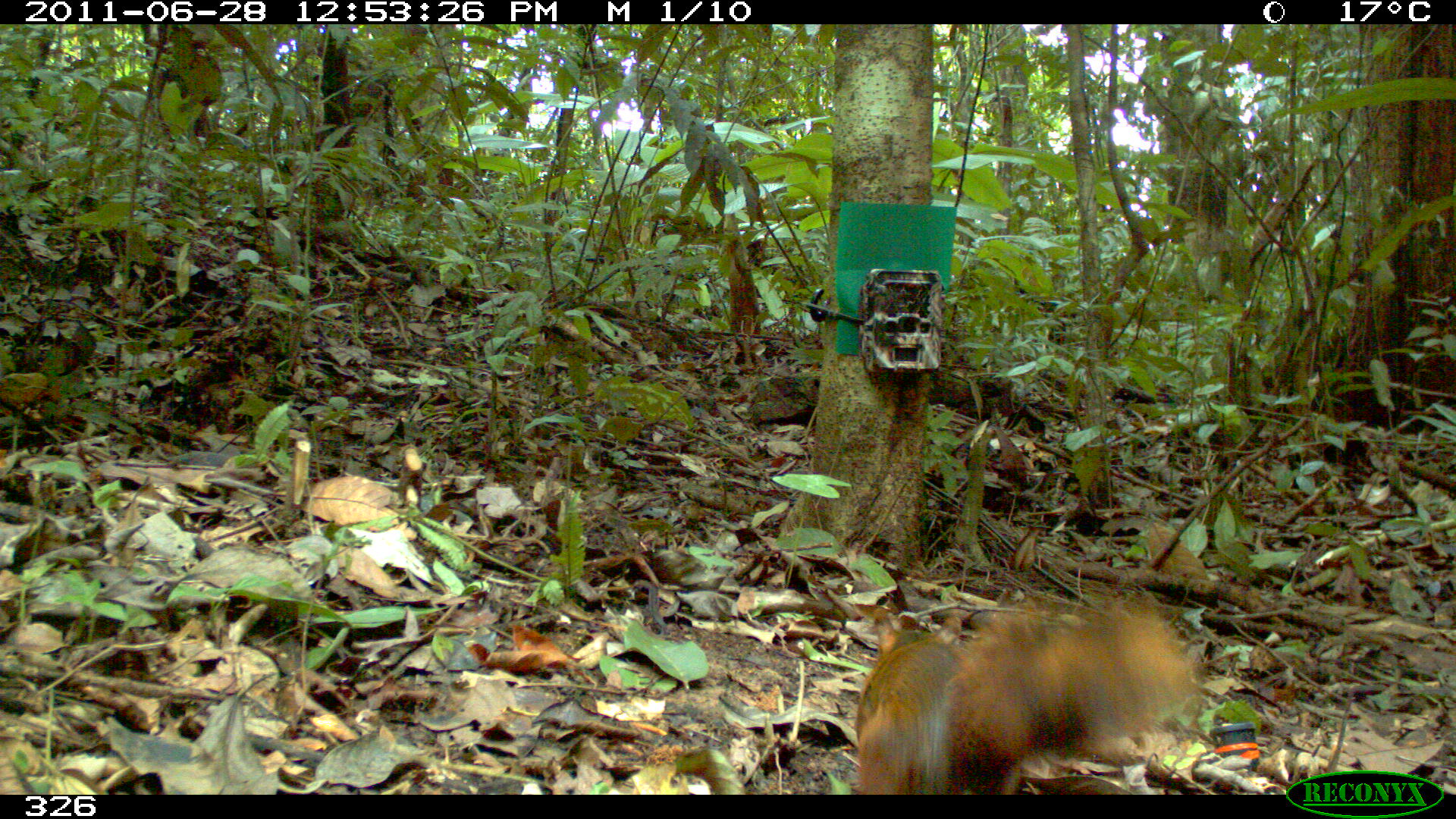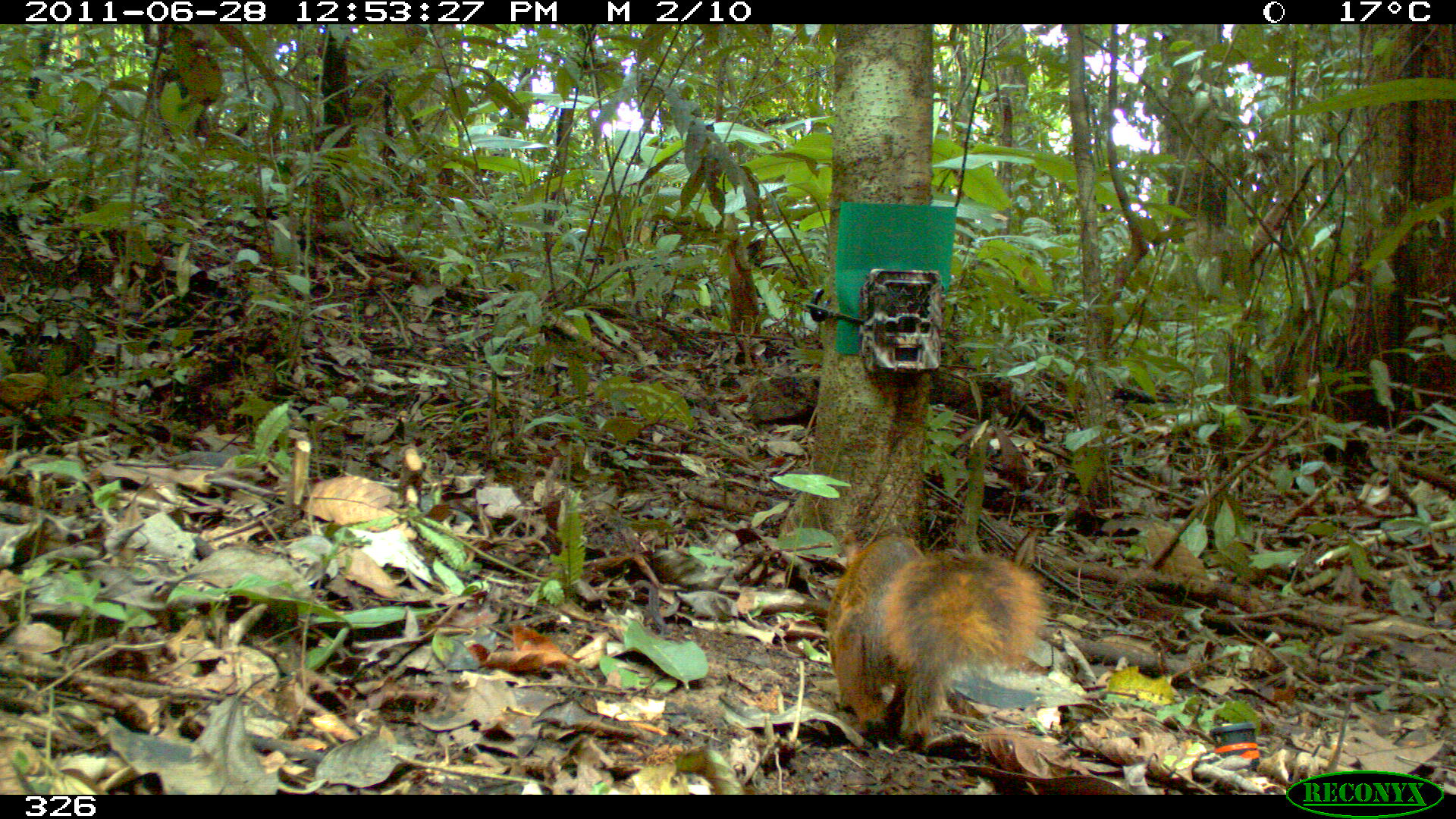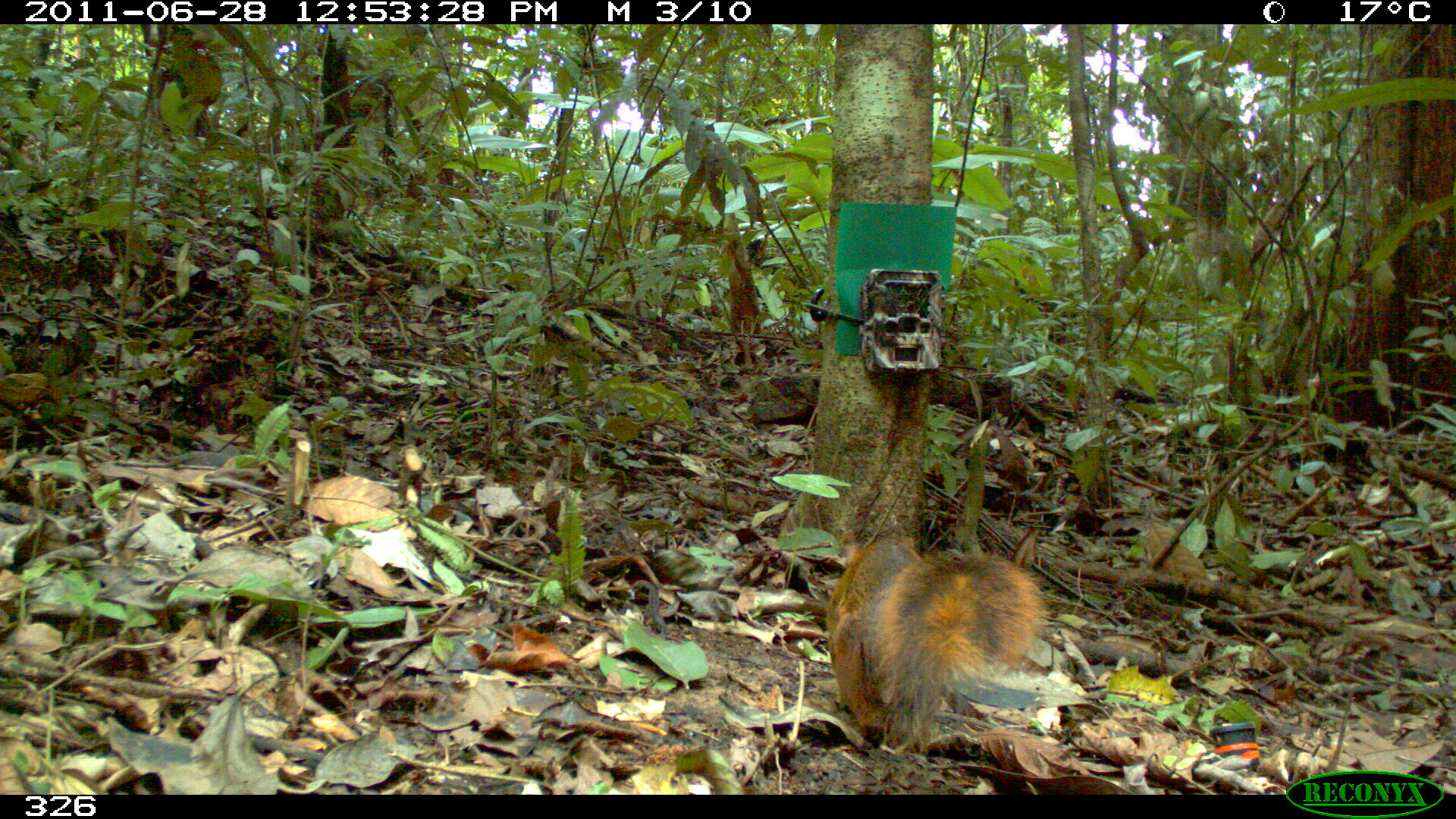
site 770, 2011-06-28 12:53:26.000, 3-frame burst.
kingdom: Animalia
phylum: Chordata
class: Mammalia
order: Rodentia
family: Sciuridae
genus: Sciurus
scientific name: Sciurus spadiceus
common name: southern amazon red squirrel